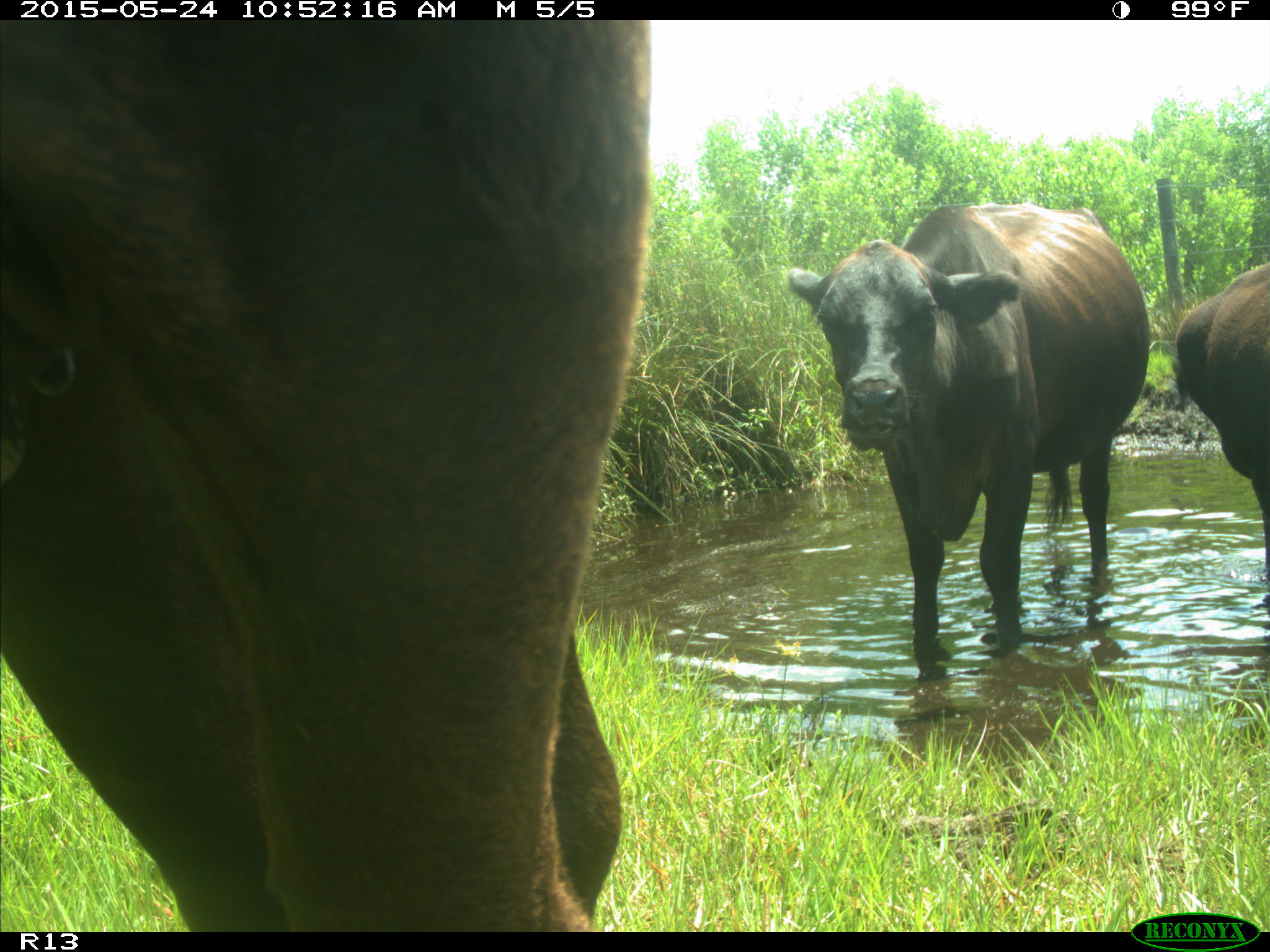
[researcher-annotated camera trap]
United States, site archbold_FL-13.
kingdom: Animalia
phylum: Chordata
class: Mammalia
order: Artiodactyla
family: Bovidae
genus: Bos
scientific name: Bos taurus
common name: domestic cow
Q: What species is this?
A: Bos taurus (domestic cow).